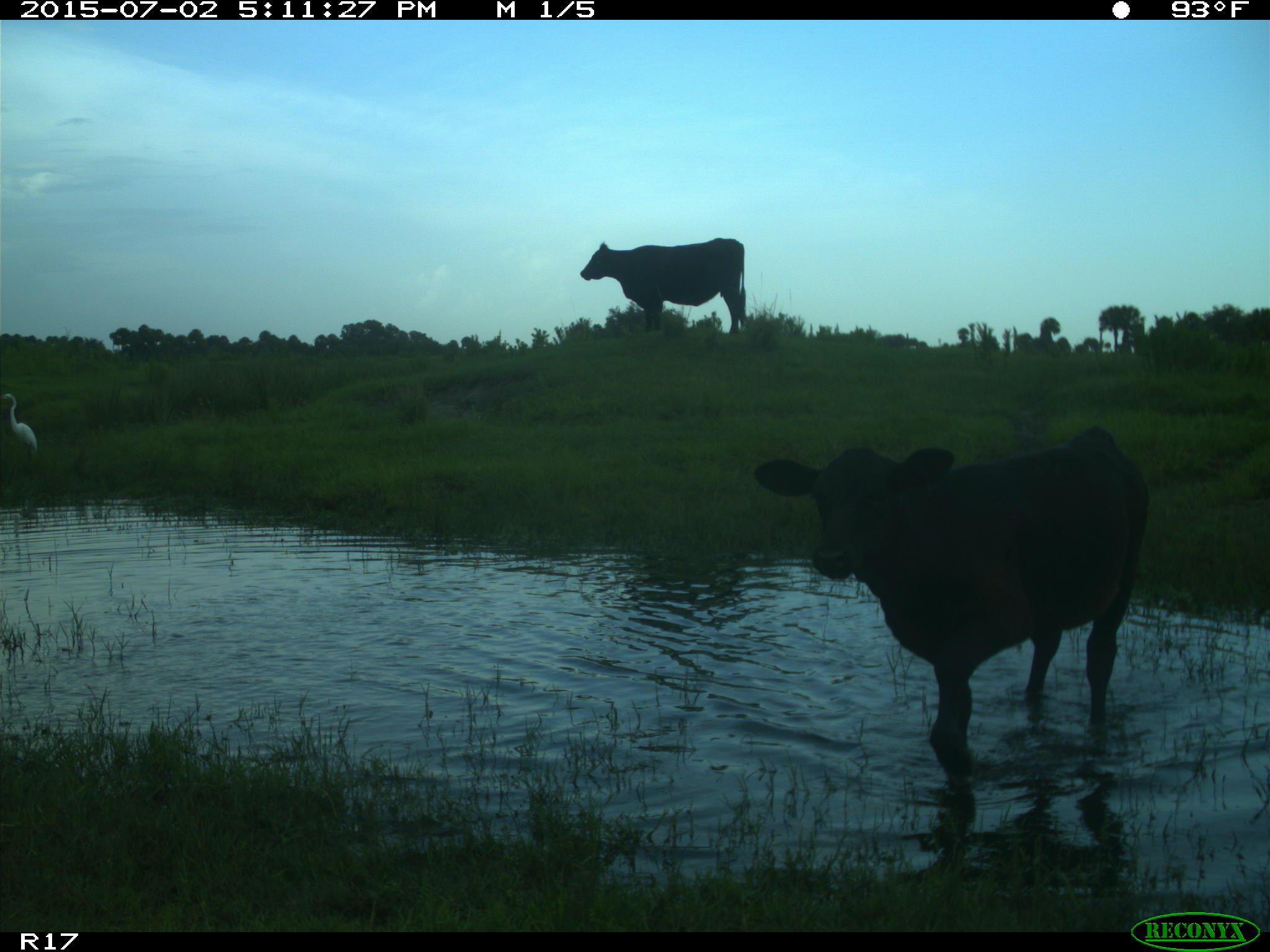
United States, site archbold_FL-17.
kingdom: Animalia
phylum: Chordata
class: Mammalia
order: Artiodactyla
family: Bovidae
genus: Bos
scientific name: Bos taurus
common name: domestic cow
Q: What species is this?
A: Bos taurus (domestic cow).